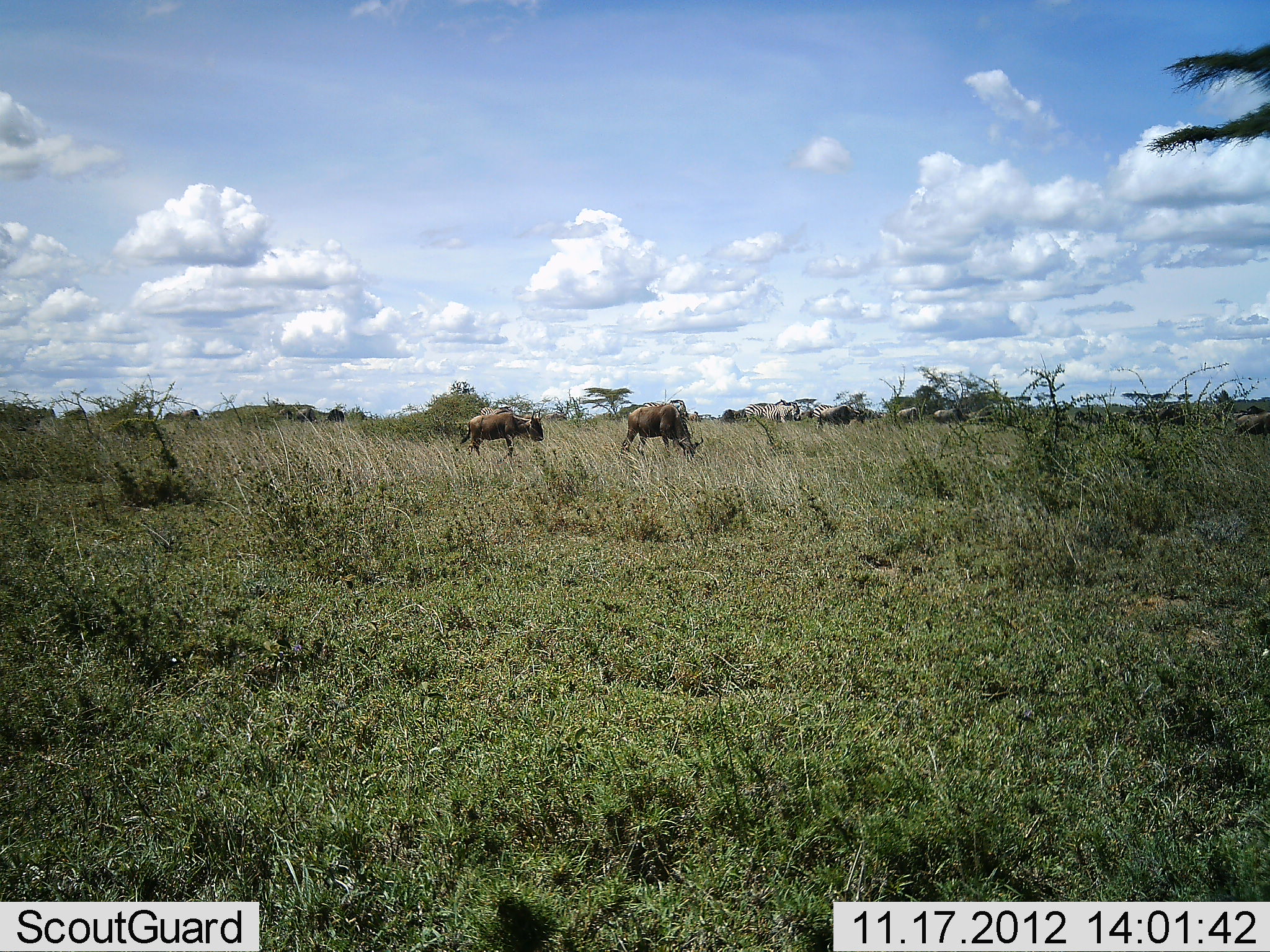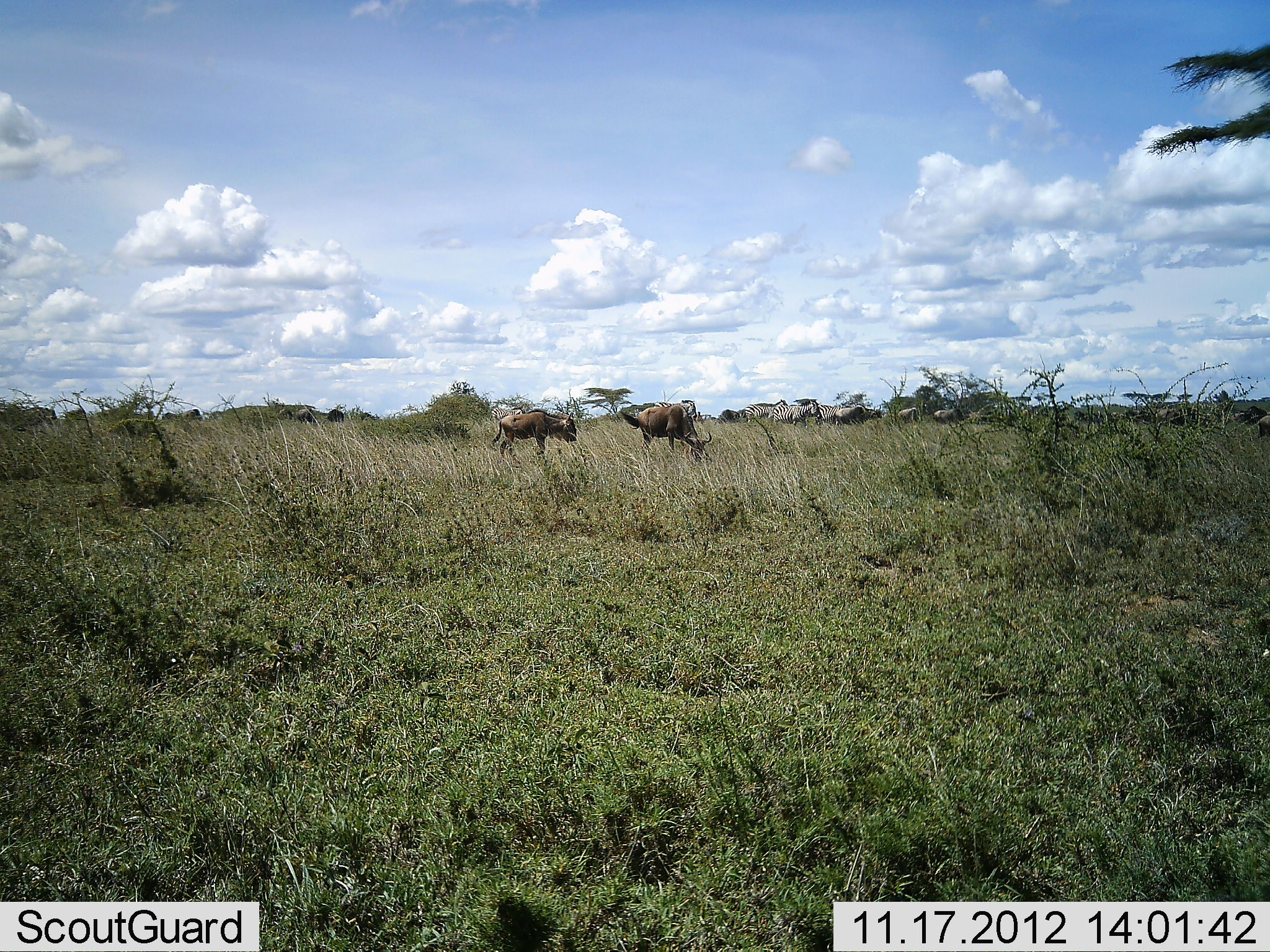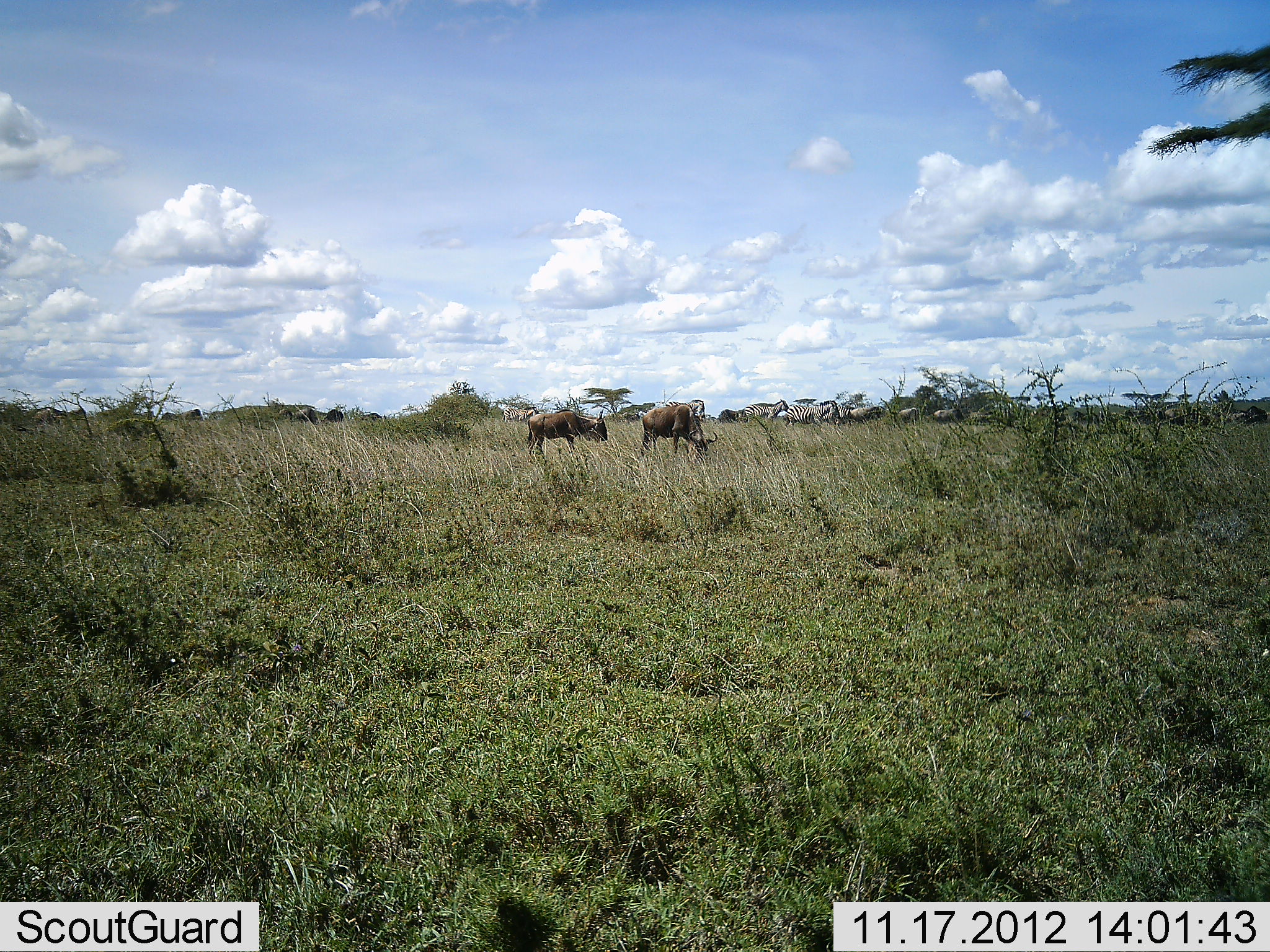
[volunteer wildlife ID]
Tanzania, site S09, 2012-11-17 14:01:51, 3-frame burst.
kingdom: Animalia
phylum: Chordata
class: Mammalia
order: Artiodactyla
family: Bovidae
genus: Connochaetes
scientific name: Connochaetes taurinus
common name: blue wildebeest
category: wildebeest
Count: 11-50.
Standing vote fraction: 48%.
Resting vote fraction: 5%.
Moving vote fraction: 81%.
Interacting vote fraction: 5%.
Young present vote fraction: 5%.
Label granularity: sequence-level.